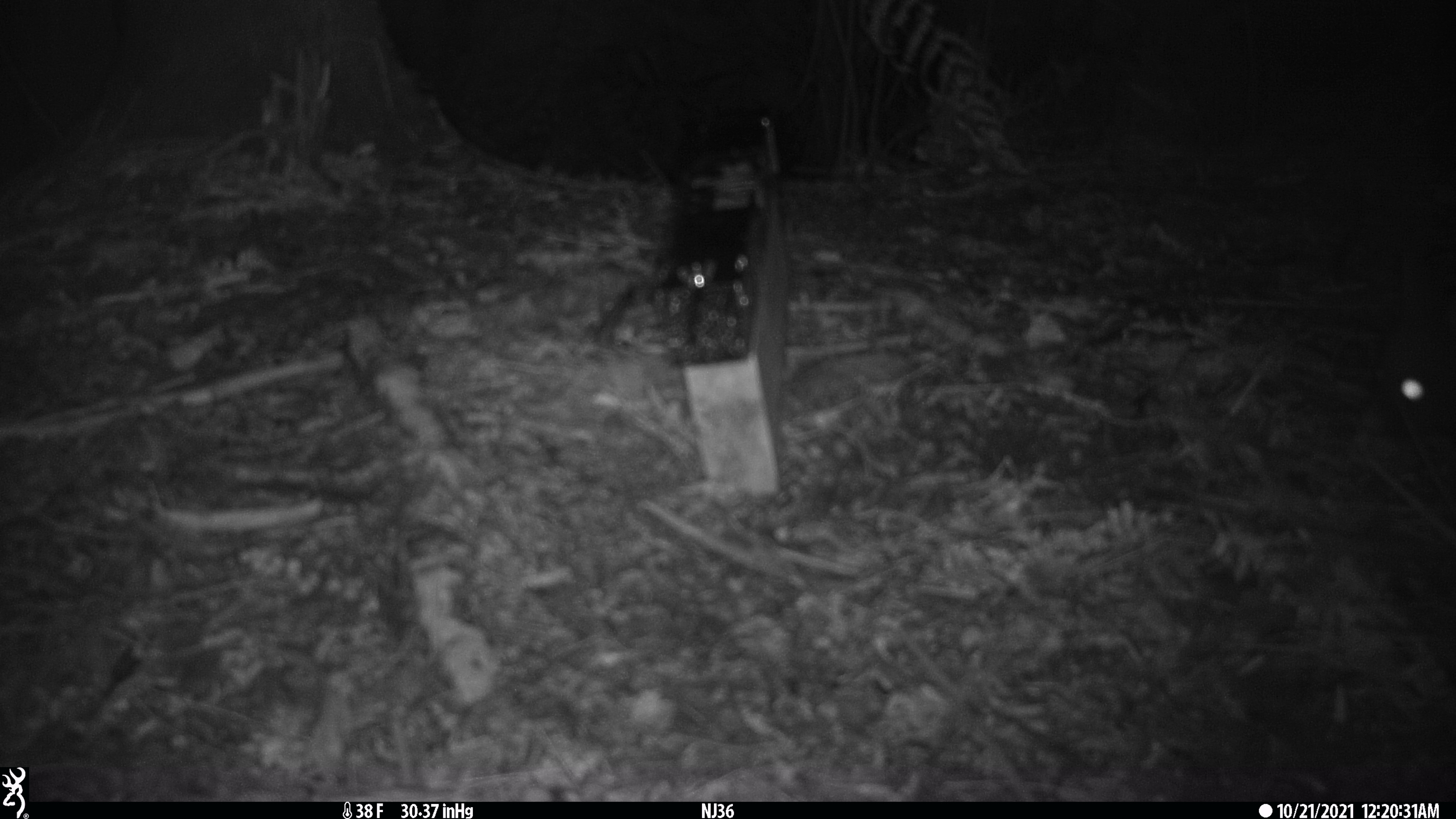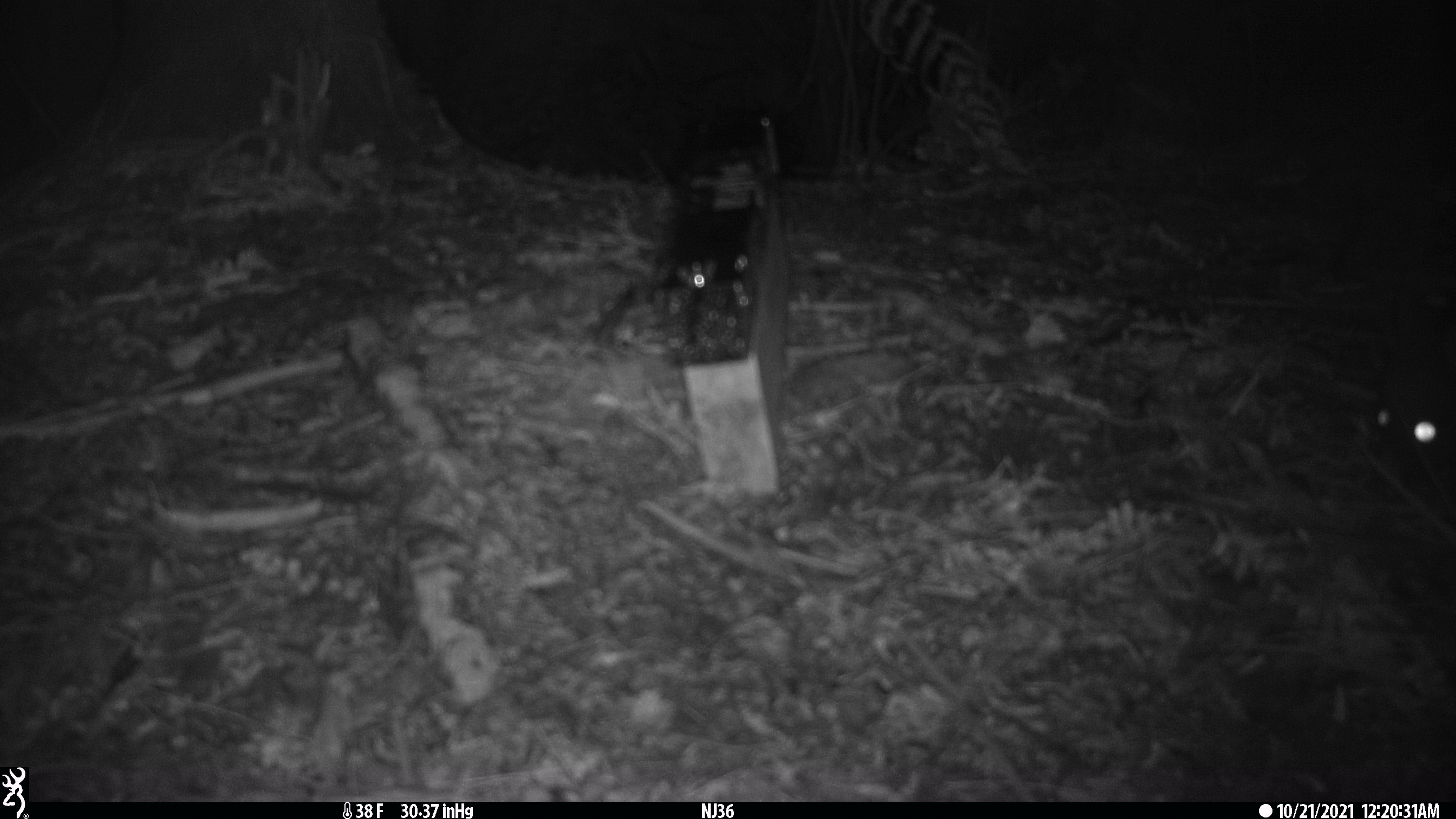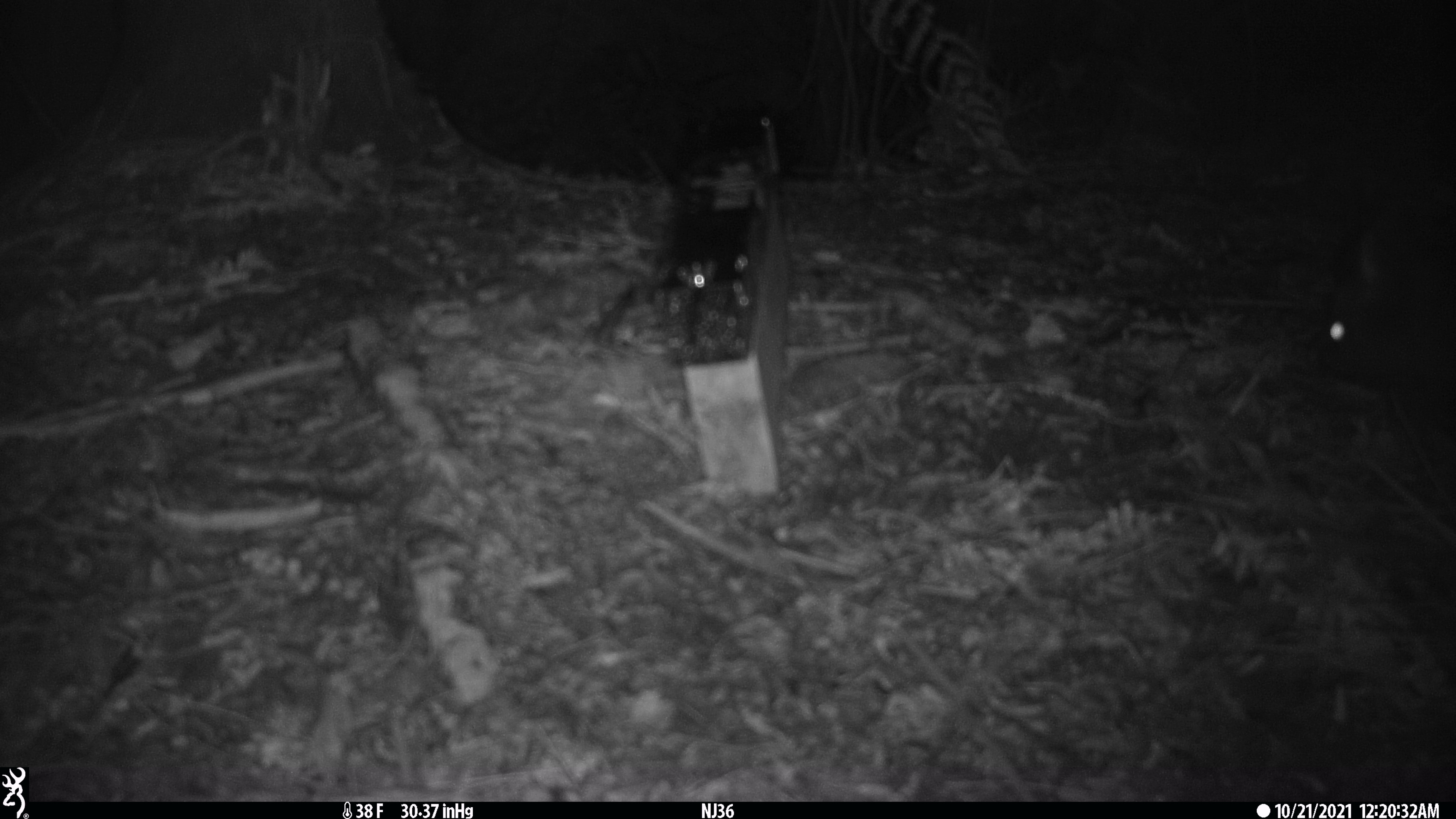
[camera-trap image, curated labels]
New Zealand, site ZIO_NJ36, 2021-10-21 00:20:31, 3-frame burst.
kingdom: Animalia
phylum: Chordata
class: Mammalia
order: Diprotodontia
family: Phalangeridae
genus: Trichosurus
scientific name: Trichosurus vulpecula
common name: common brushtail possum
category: possum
Possum (common brushtail possum) (Trichosurus vulpecula).